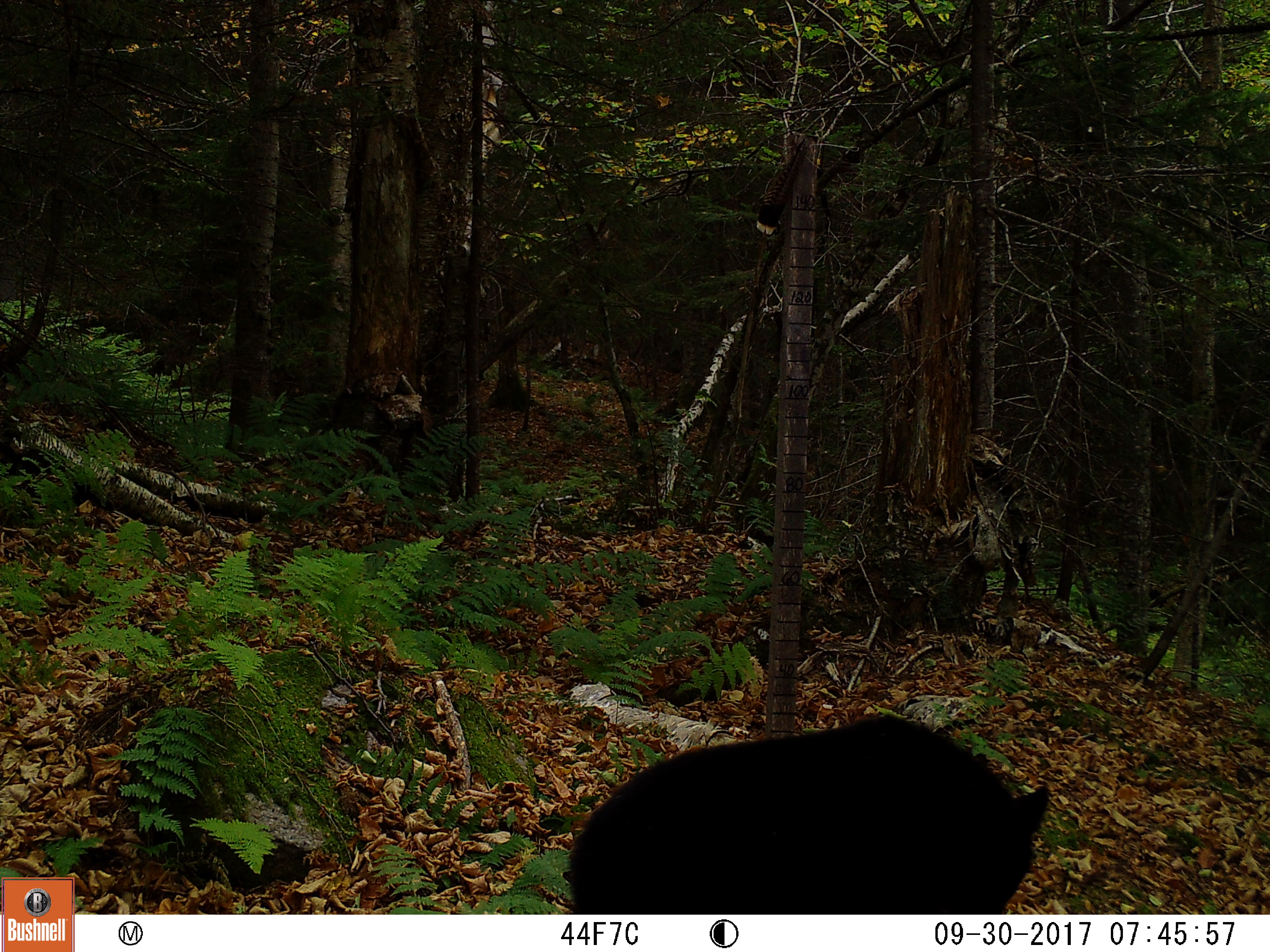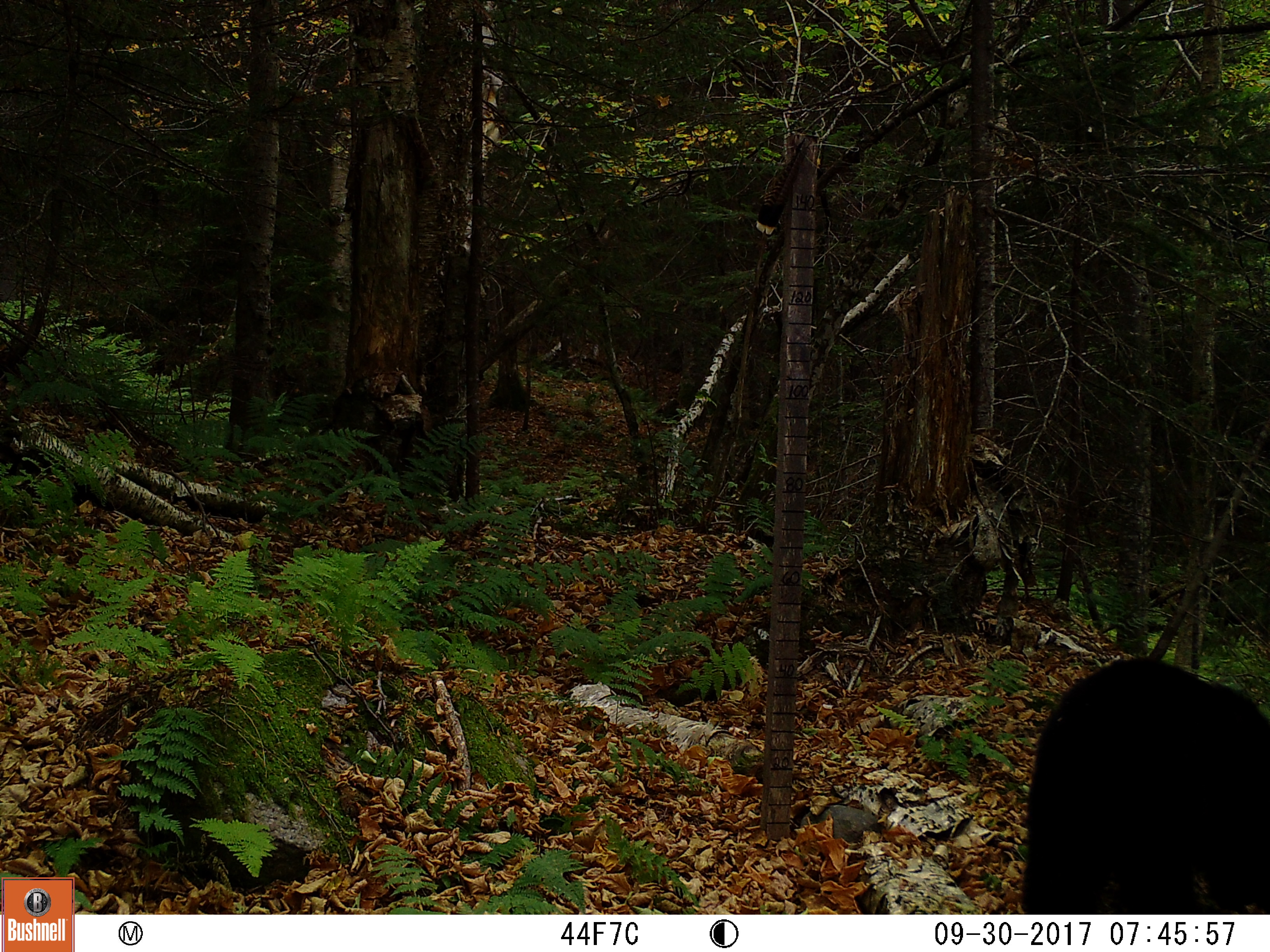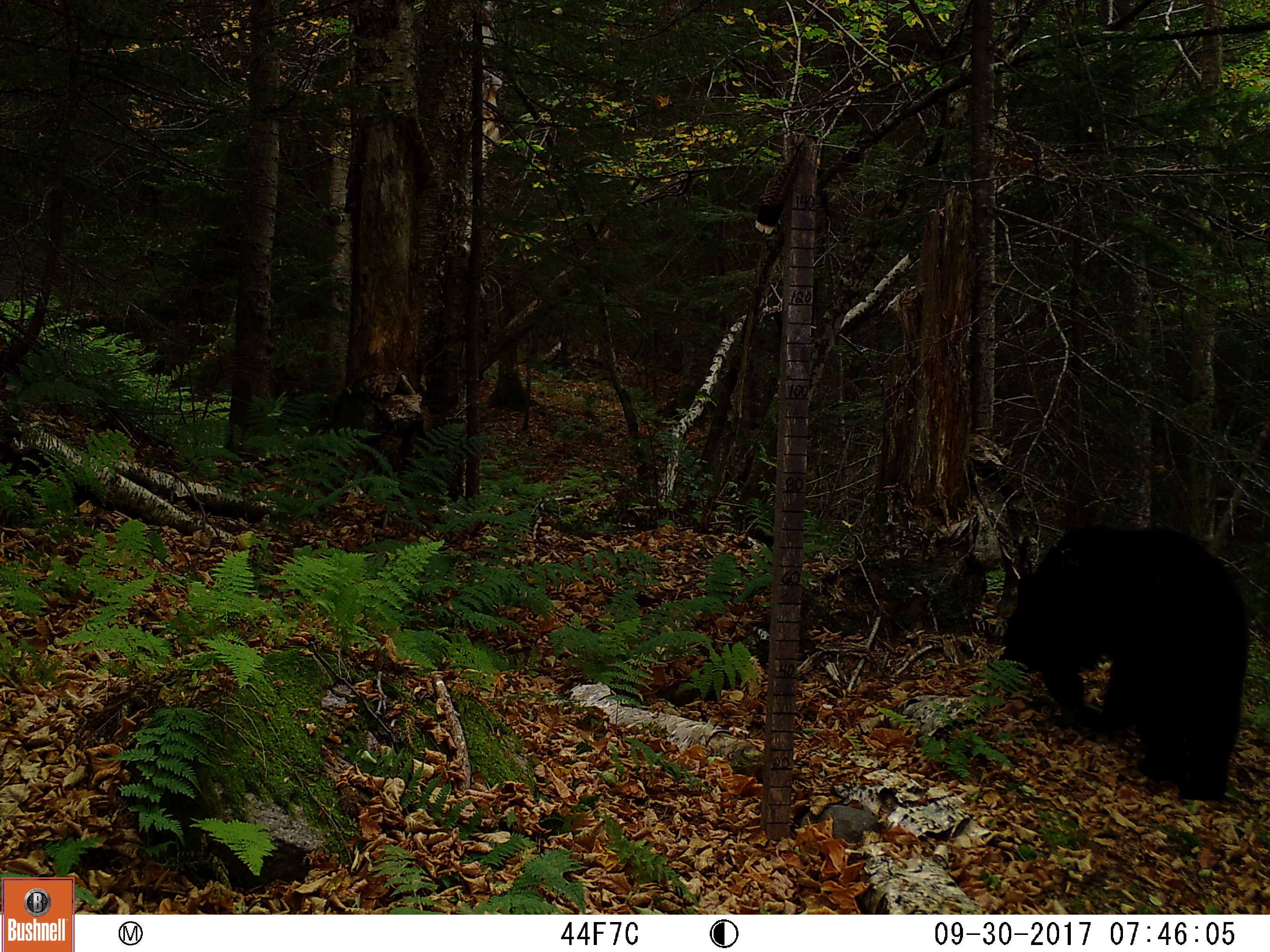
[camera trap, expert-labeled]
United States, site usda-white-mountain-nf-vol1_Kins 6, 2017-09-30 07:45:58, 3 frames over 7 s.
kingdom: Animalia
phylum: Chordata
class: Mammalia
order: Carnivora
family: Ursidae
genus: Ursus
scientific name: Ursus americanus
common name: black bear